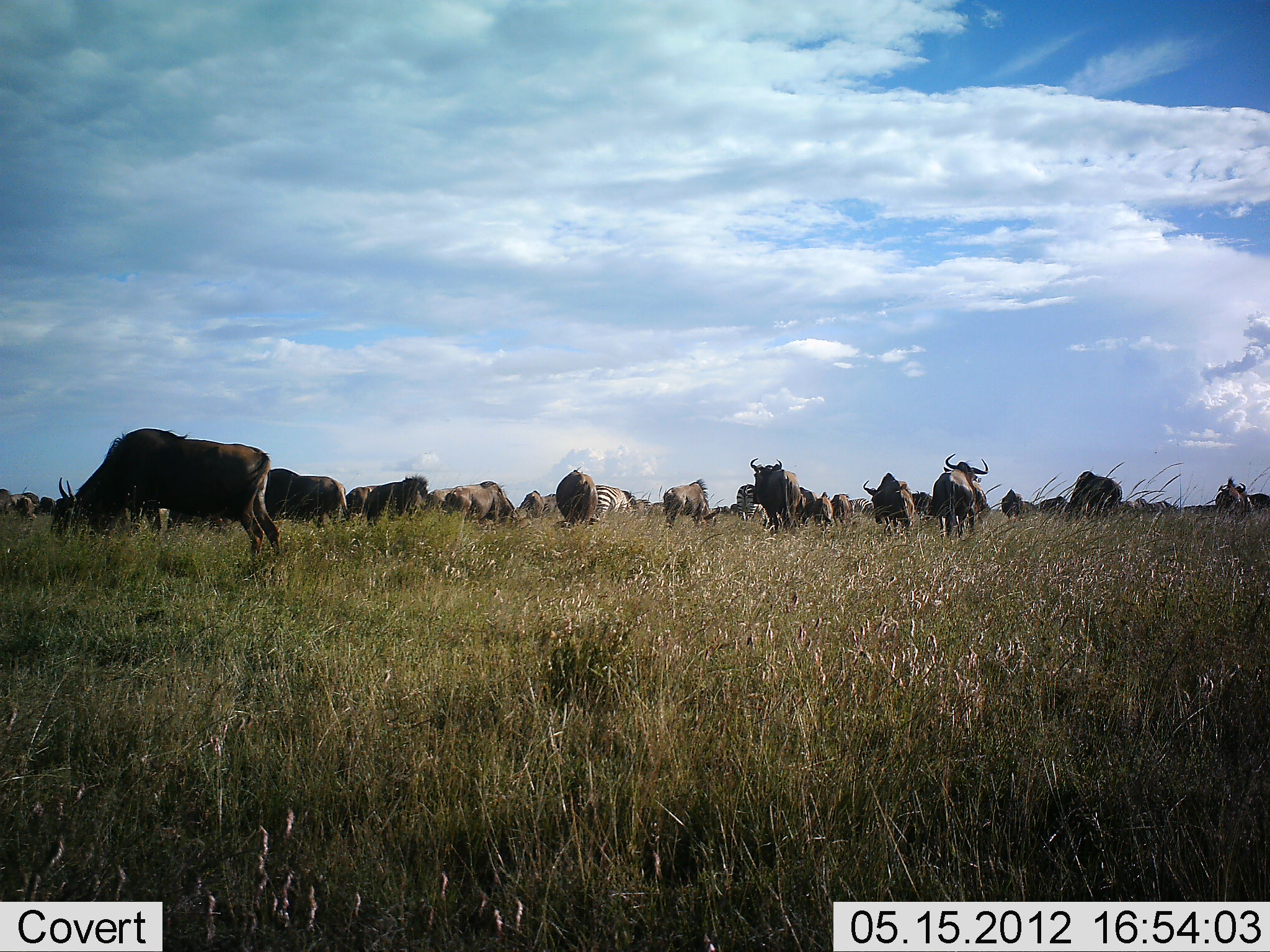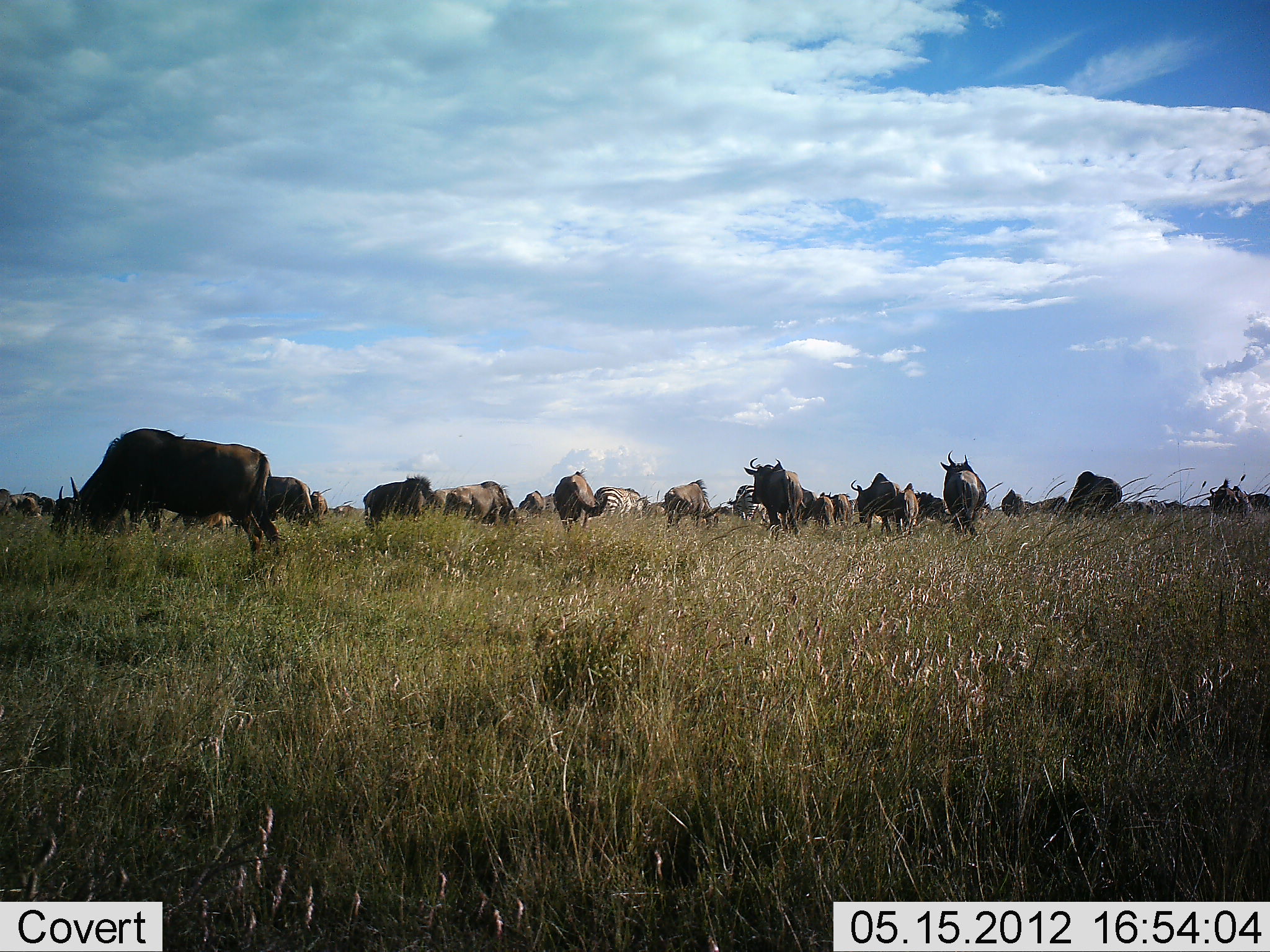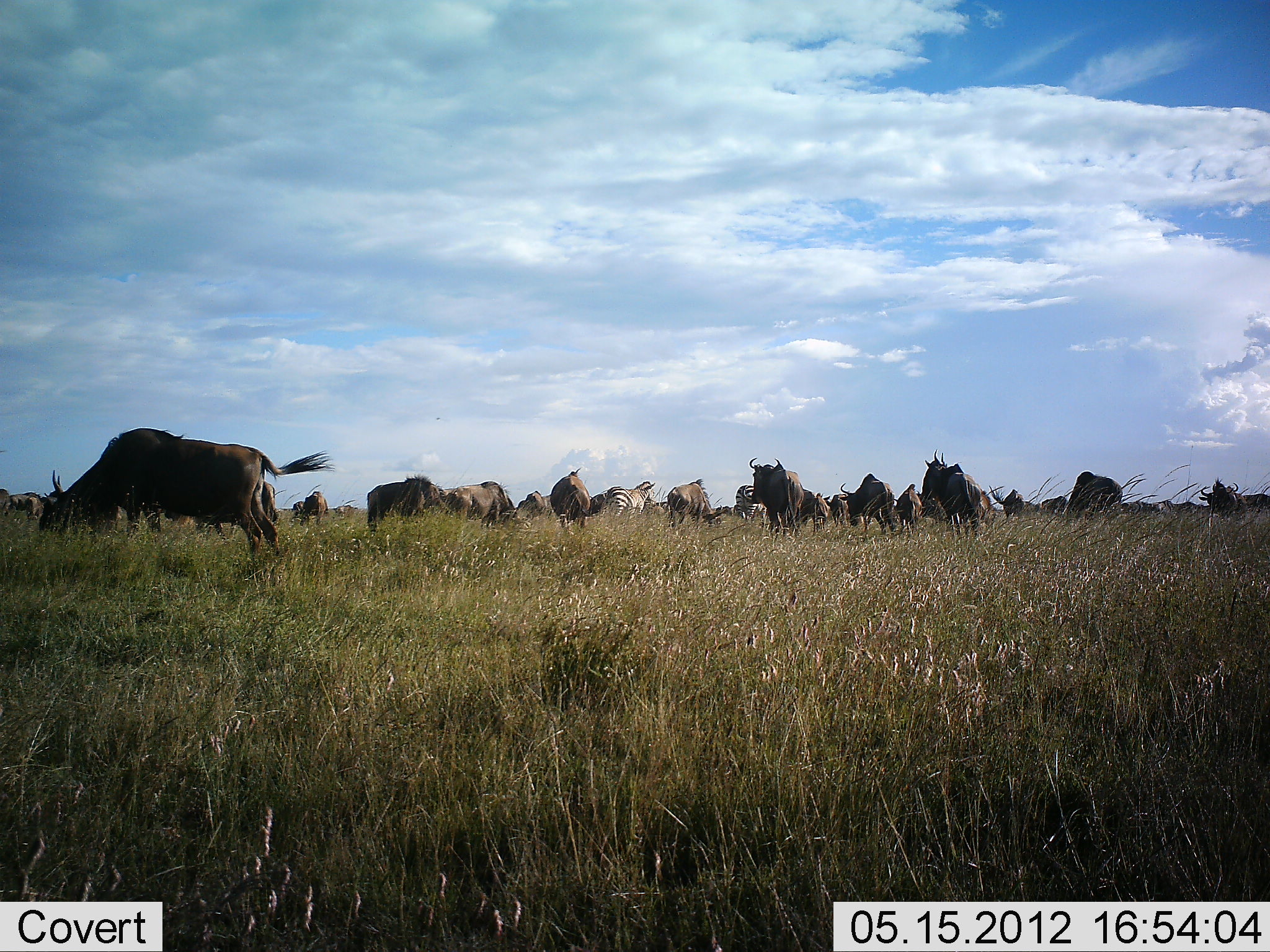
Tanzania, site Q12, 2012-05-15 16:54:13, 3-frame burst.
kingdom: Animalia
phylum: Chordata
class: Mammalia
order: Artiodactyla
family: Bovidae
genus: Connochaetes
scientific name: Connochaetes taurinus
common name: blue wildebeest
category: wildebeest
Wildebeest (blue wildebeest) (Connochaetes taurinus), count 11-50. Behavior (volunteer vote fractions): standing 75%, resting 0%, moving 25%, interacting 0%. Young present (vote fraction): 0%. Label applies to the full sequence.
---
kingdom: Animalia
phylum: Chordata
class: Mammalia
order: Perissodactyla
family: Equidae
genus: Equus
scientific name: Equus quagga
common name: plains zebra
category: zebra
Zebra (plains zebra) (Equus quagga), count 2. Behavior (volunteer vote fractions): standing 9%, resting 9%, moving 18%, interacting 9%. Young present (vote fraction): 0%. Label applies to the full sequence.